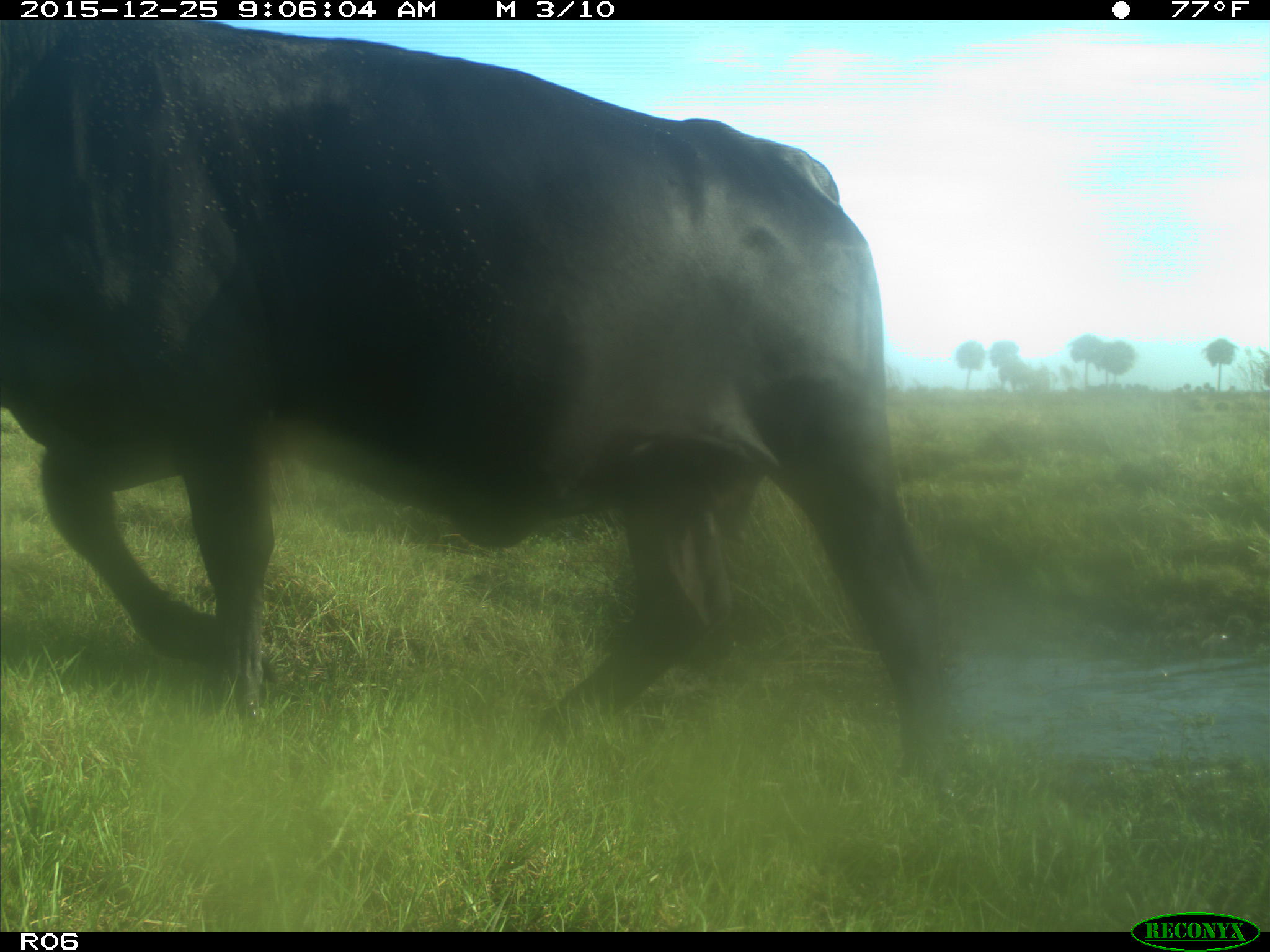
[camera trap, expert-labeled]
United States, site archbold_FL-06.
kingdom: Animalia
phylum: Chordata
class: Mammalia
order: Artiodactyla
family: Bovidae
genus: Bos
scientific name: Bos taurus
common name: domestic cow